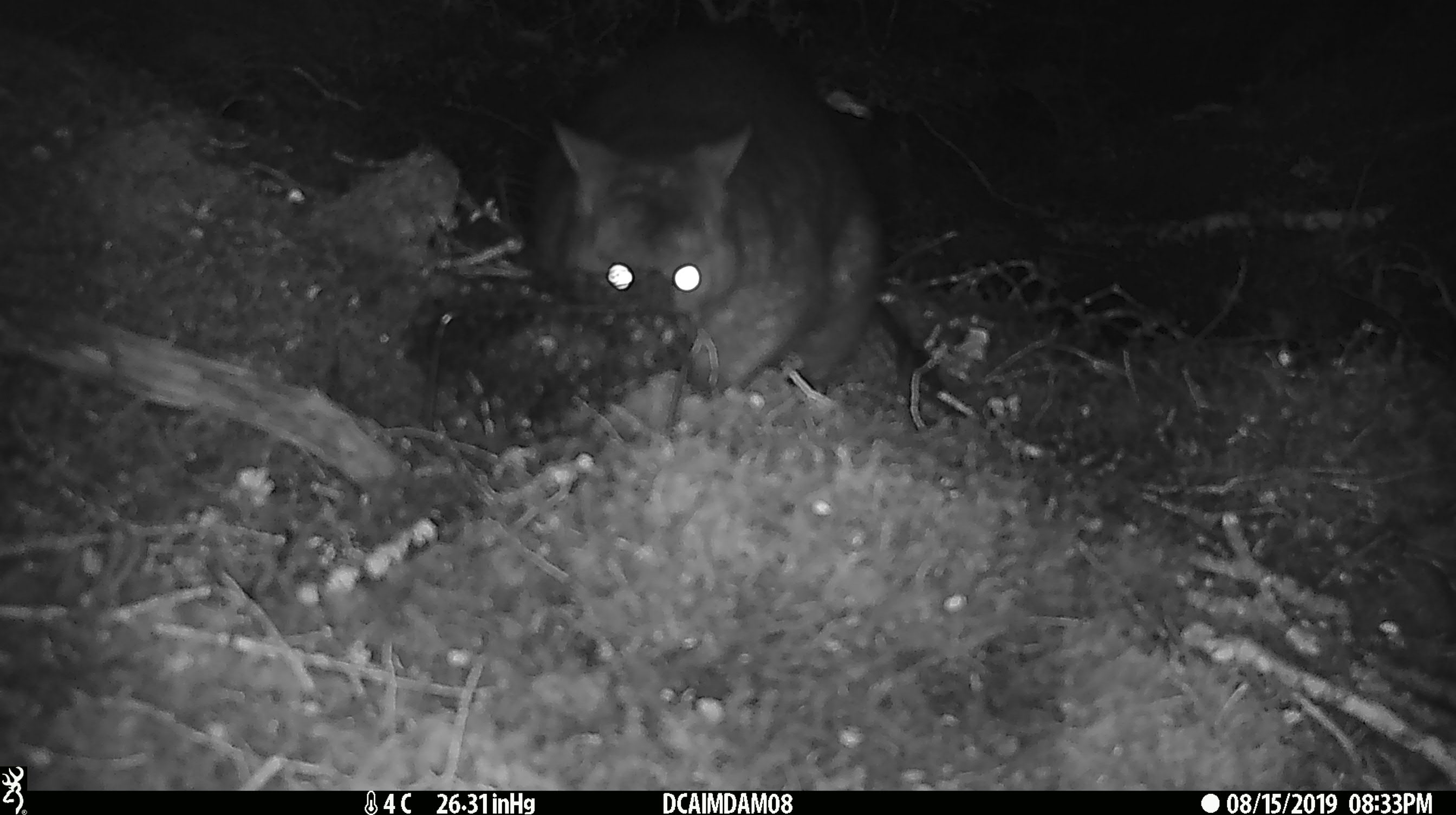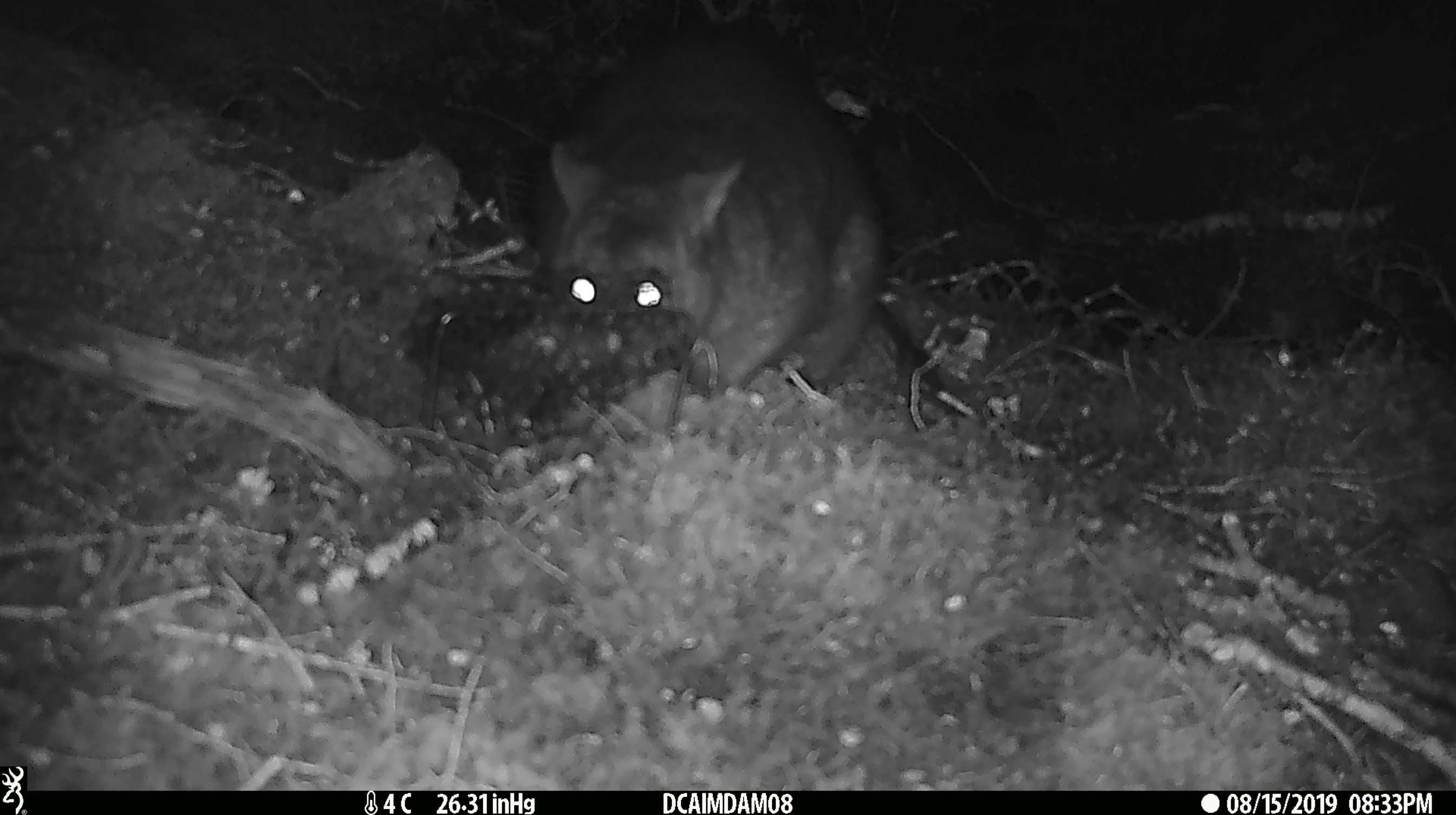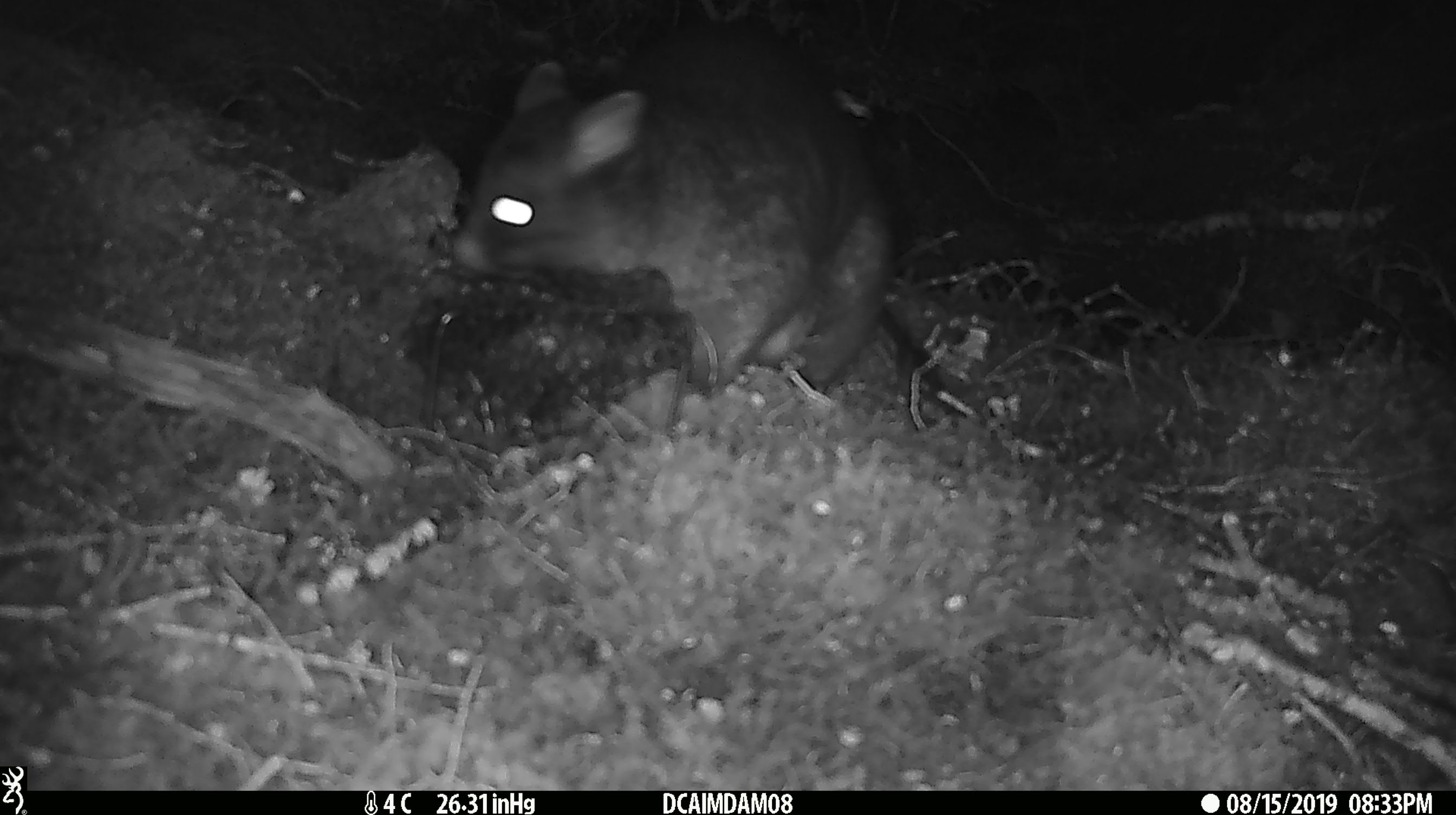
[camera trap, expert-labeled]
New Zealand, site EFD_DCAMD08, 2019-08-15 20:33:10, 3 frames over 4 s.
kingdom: Animalia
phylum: Chordata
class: Mammalia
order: Diprotodontia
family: Phalangeridae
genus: Trichosurus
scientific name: Trichosurus vulpecula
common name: common brushtail possum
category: possum